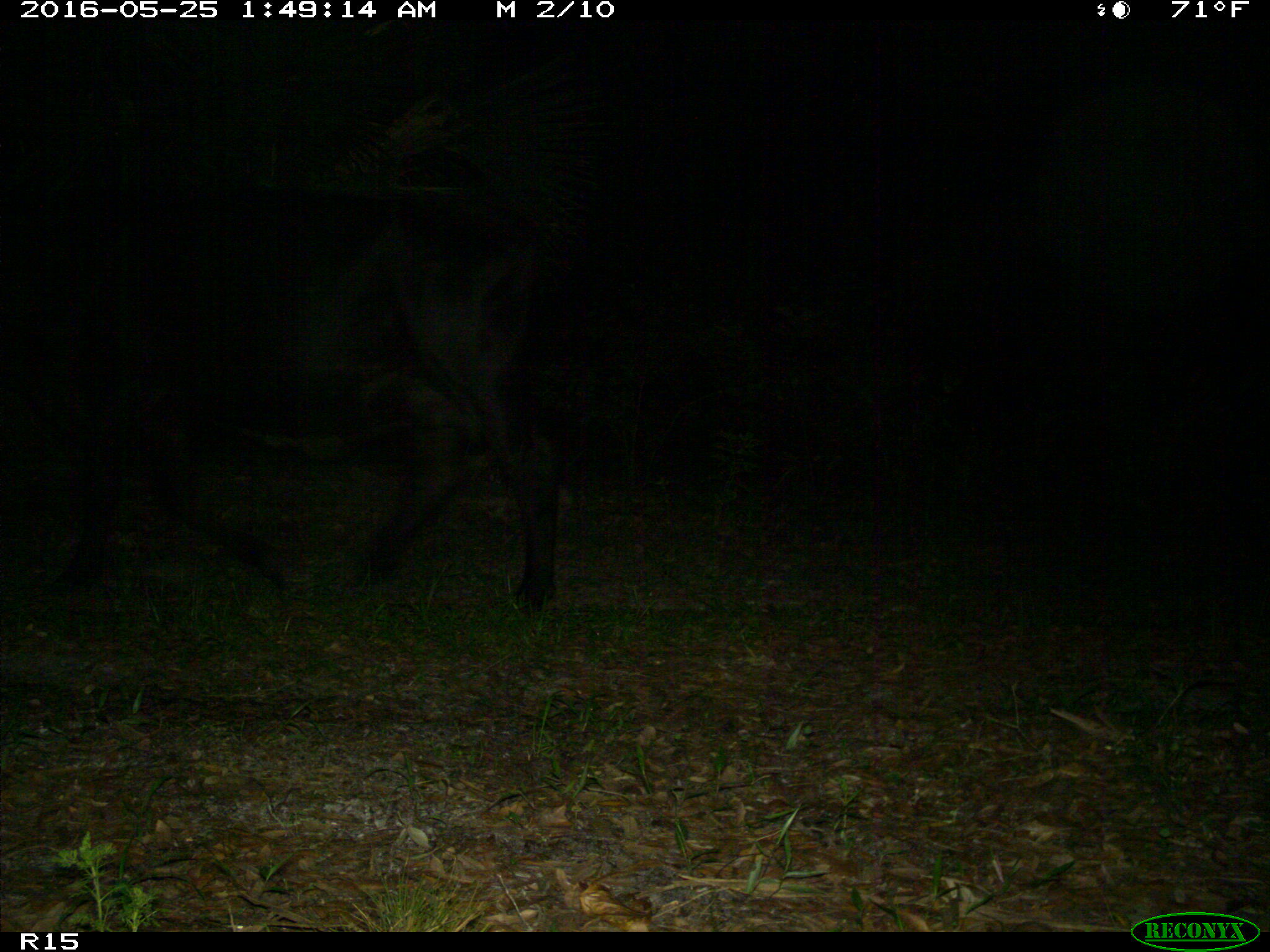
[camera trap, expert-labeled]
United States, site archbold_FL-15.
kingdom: Animalia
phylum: Chordata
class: Mammalia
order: Artiodactyla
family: Bovidae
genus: Bos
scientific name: Bos taurus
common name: domestic cow